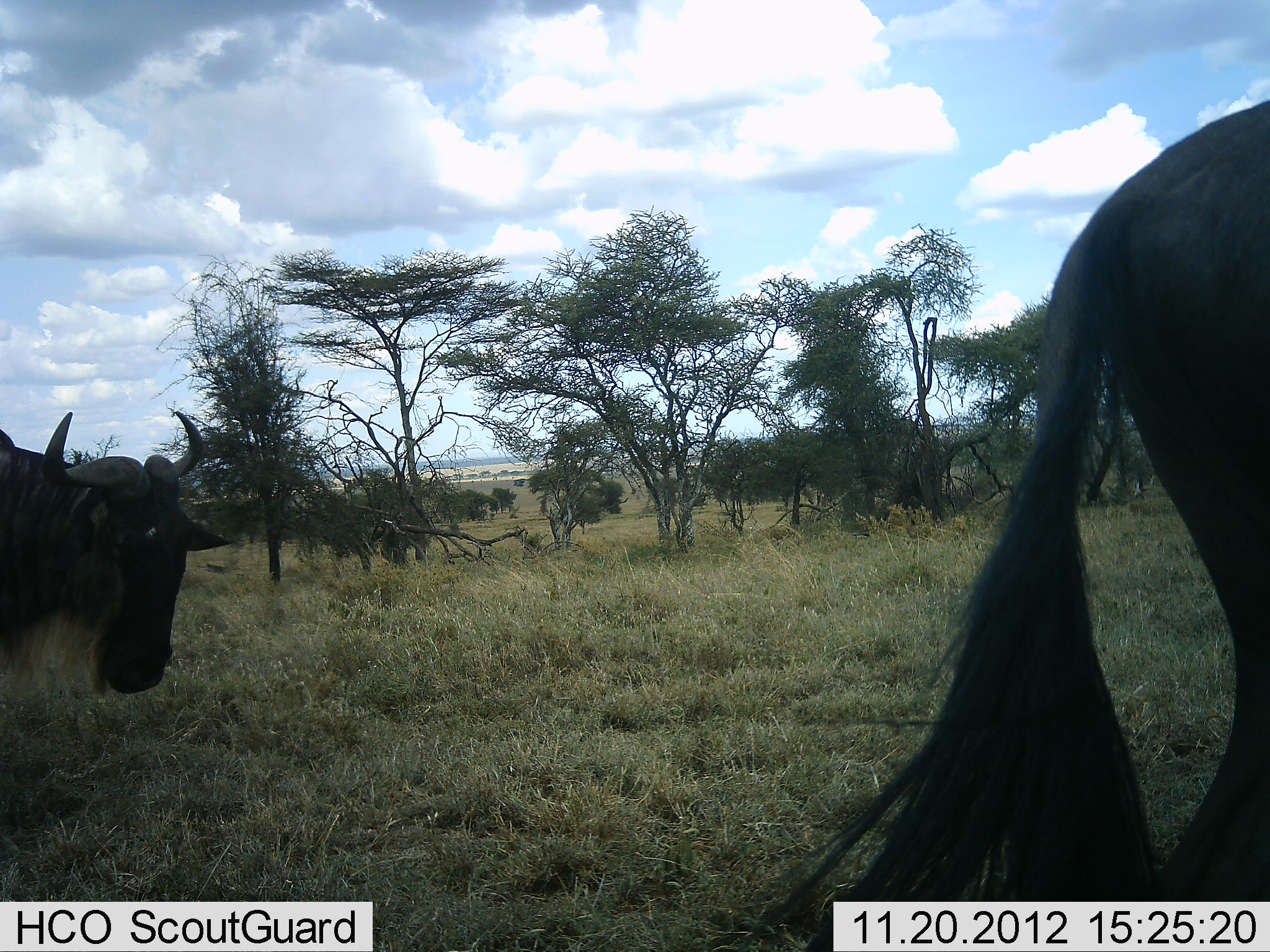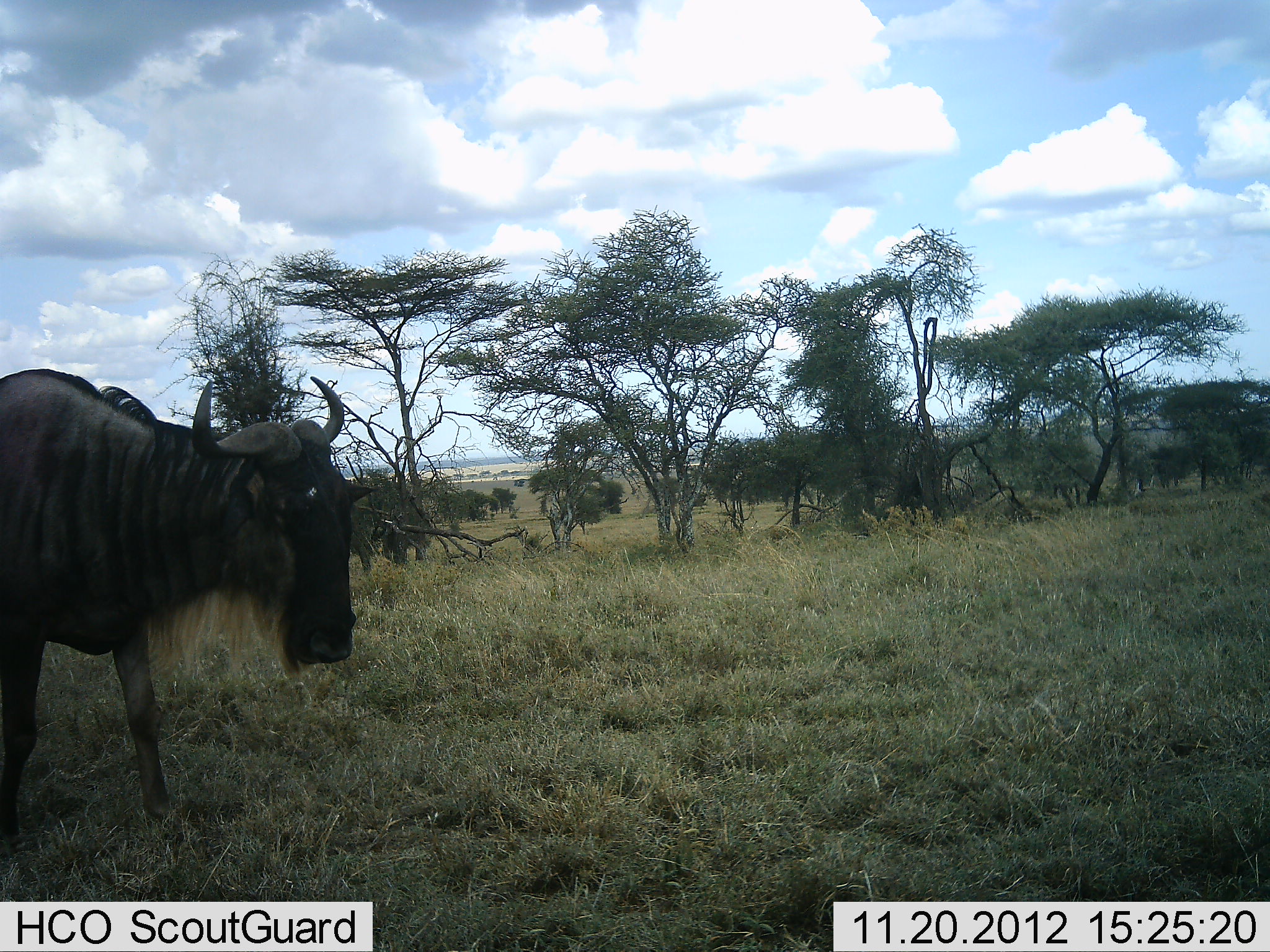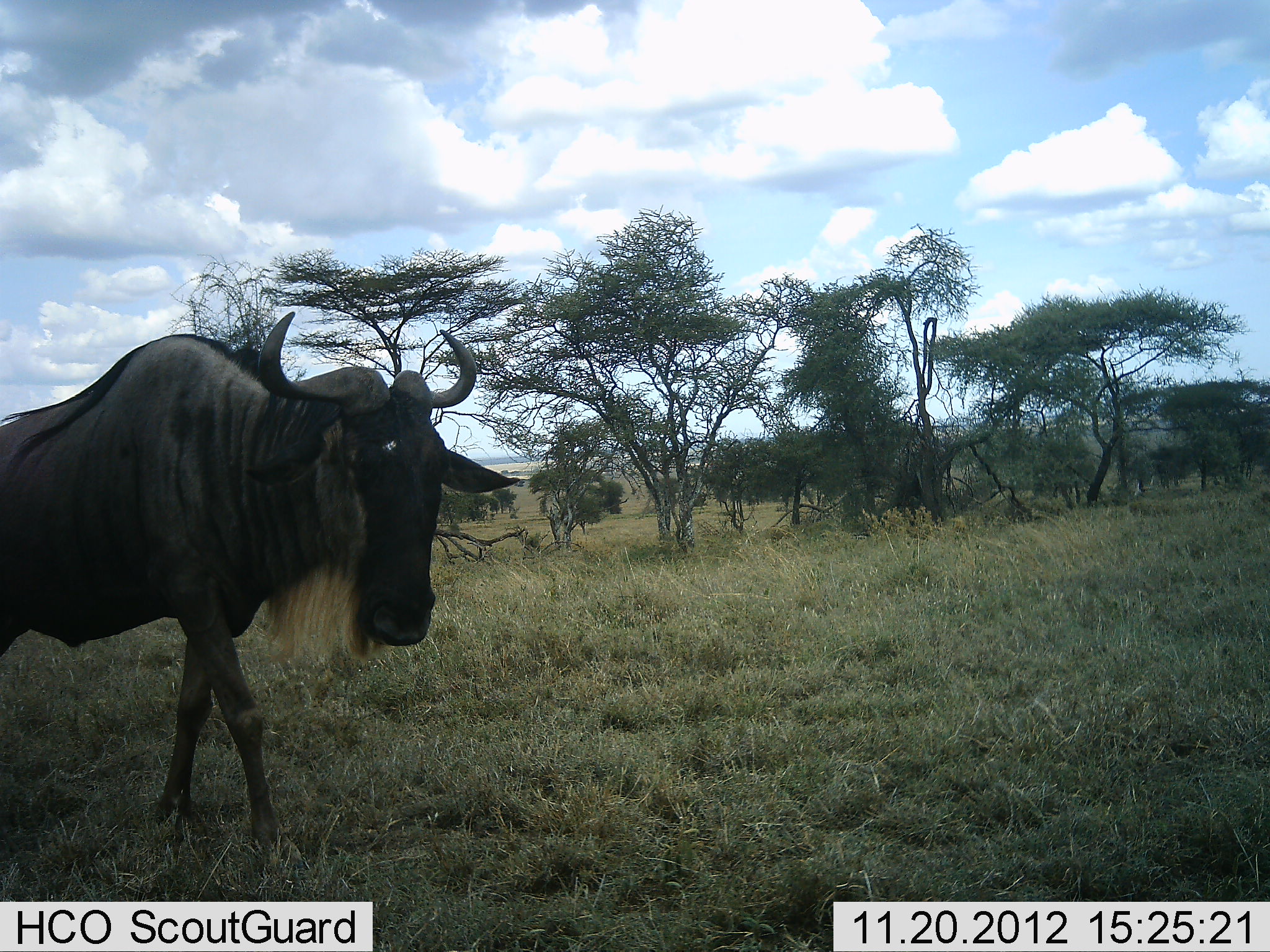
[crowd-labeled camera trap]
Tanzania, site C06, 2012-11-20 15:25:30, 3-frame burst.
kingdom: Animalia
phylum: Chordata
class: Mammalia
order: Artiodactyla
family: Bovidae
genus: Connochaetes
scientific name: Connochaetes taurinus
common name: blue wildebeest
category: wildebeest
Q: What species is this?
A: Wildebeest (blue wildebeest) (Connochaetes taurinus).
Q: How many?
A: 2.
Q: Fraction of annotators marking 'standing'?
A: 12%.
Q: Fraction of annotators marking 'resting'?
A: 0%.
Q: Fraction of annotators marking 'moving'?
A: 88%.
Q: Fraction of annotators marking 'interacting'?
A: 0%.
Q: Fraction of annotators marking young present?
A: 0%.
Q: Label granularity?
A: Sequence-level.